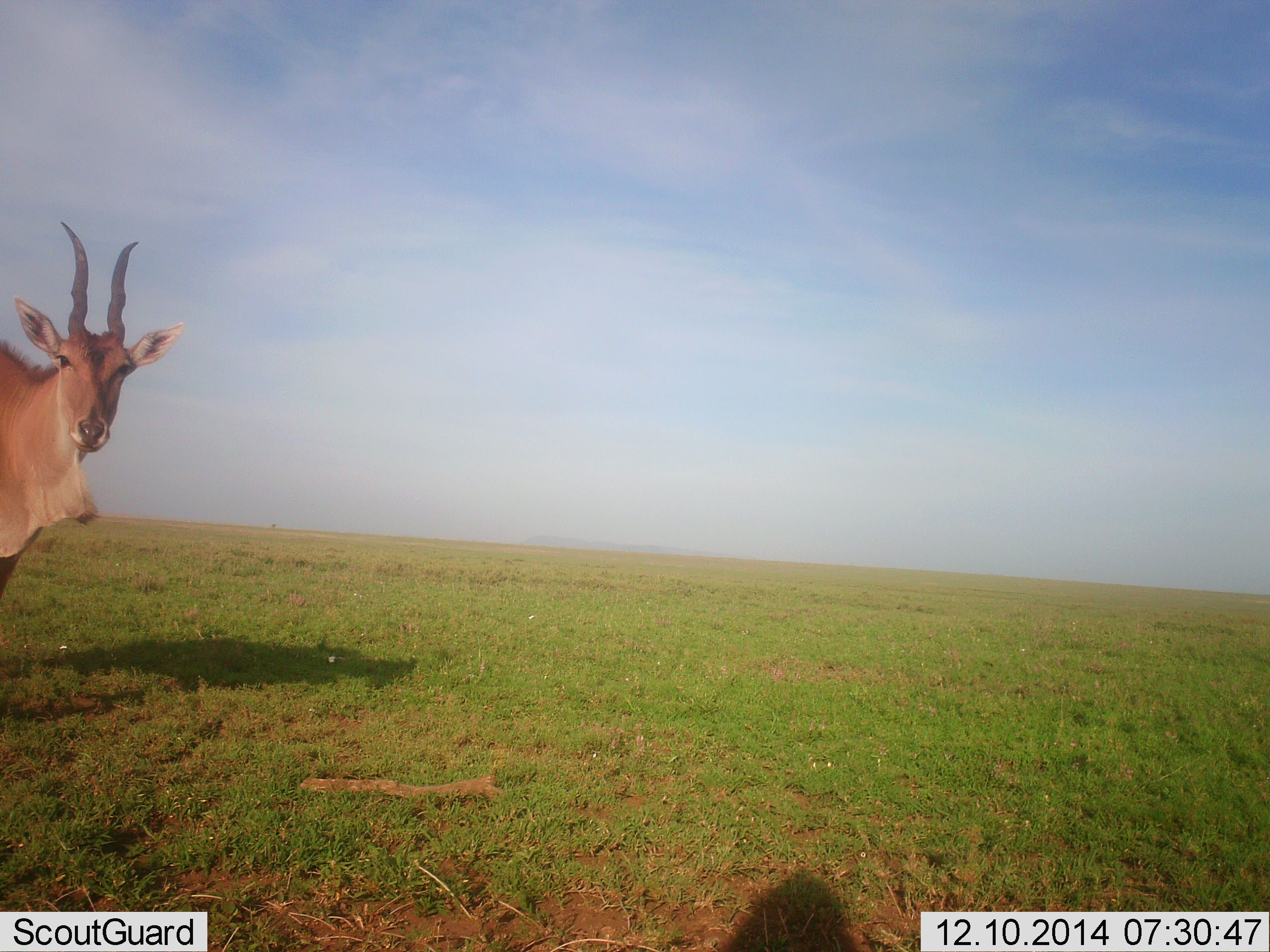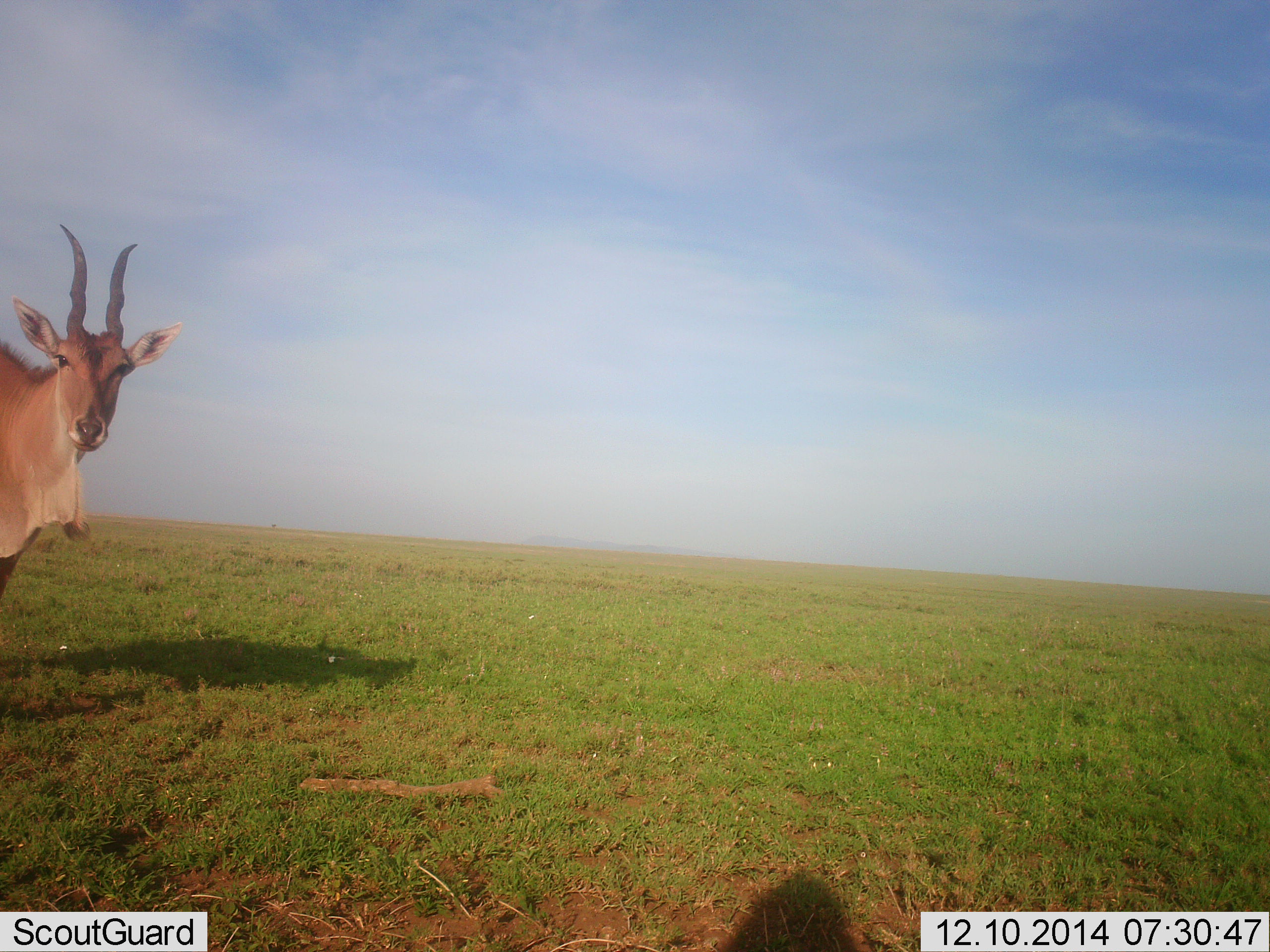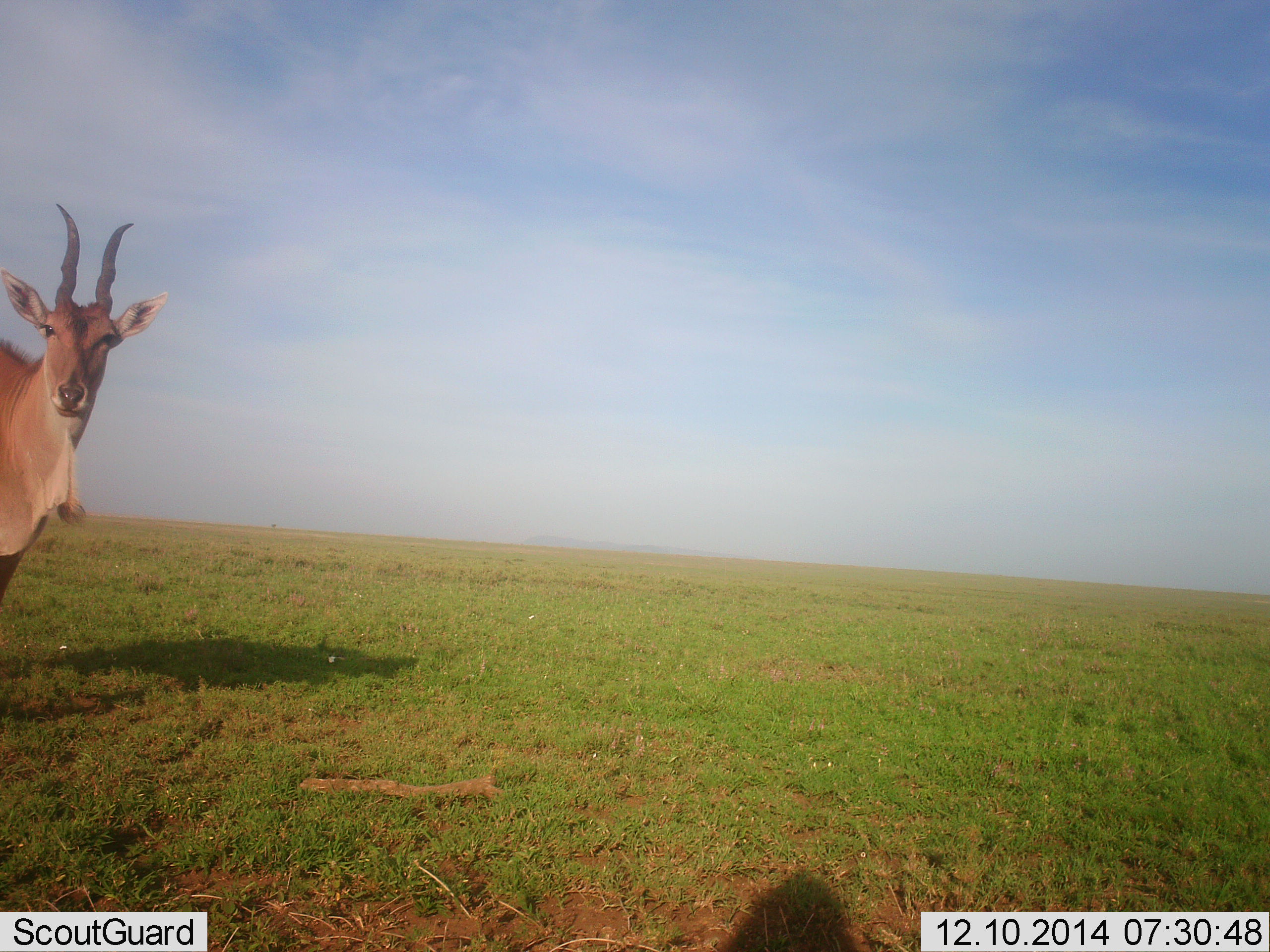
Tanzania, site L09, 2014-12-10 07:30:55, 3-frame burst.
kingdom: Animalia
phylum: Chordata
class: Mammalia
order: Artiodactyla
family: Bovidae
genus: Tragelaphus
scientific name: Tragelaphus oryx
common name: eland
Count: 1.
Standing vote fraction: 100%.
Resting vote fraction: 0%.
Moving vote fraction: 0%.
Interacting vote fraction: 0%.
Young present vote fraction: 0%.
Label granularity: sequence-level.